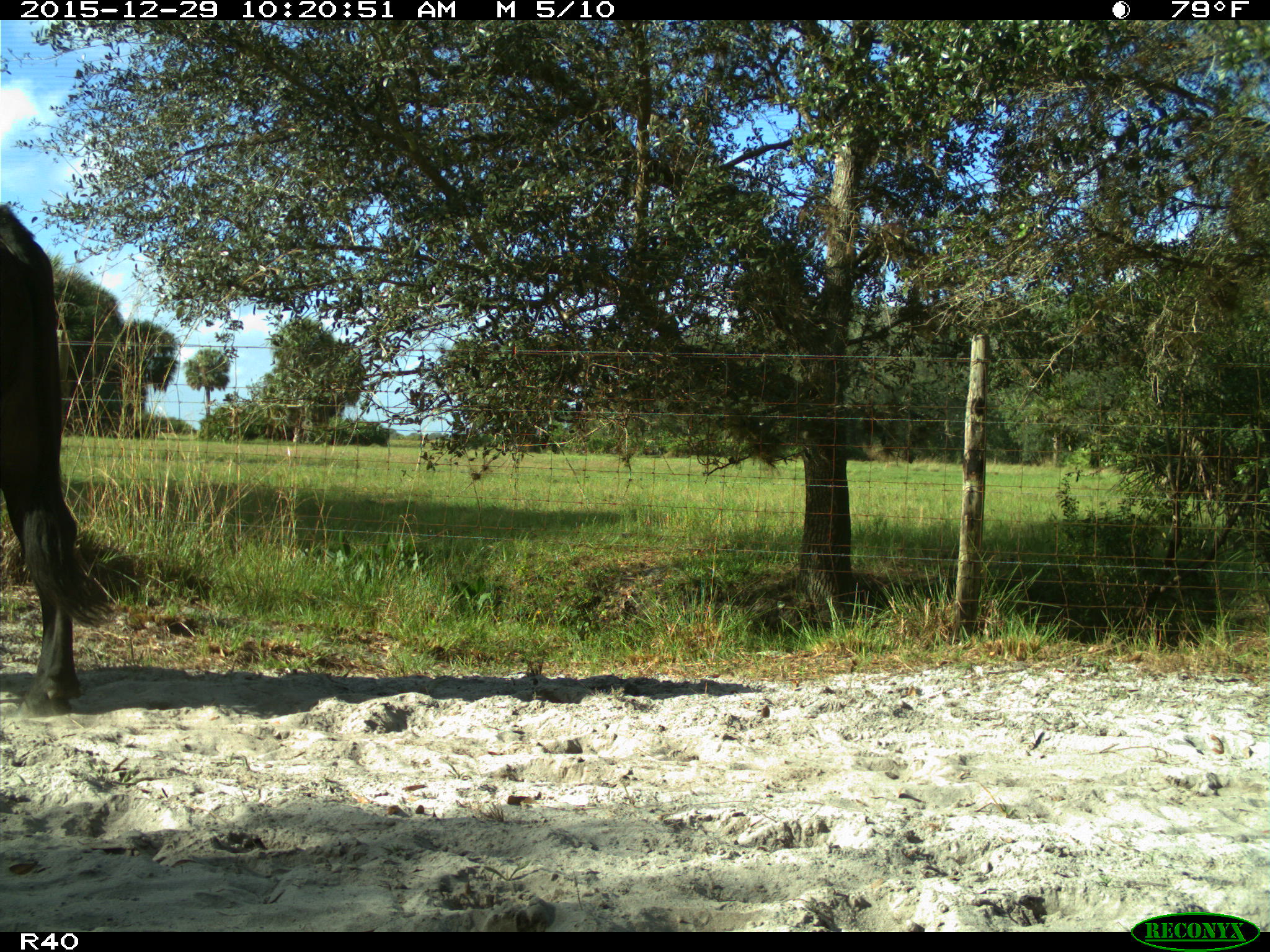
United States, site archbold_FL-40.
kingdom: Animalia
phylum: Chordata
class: Mammalia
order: Artiodactyla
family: Bovidae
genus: Bos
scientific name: Bos taurus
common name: domestic cow